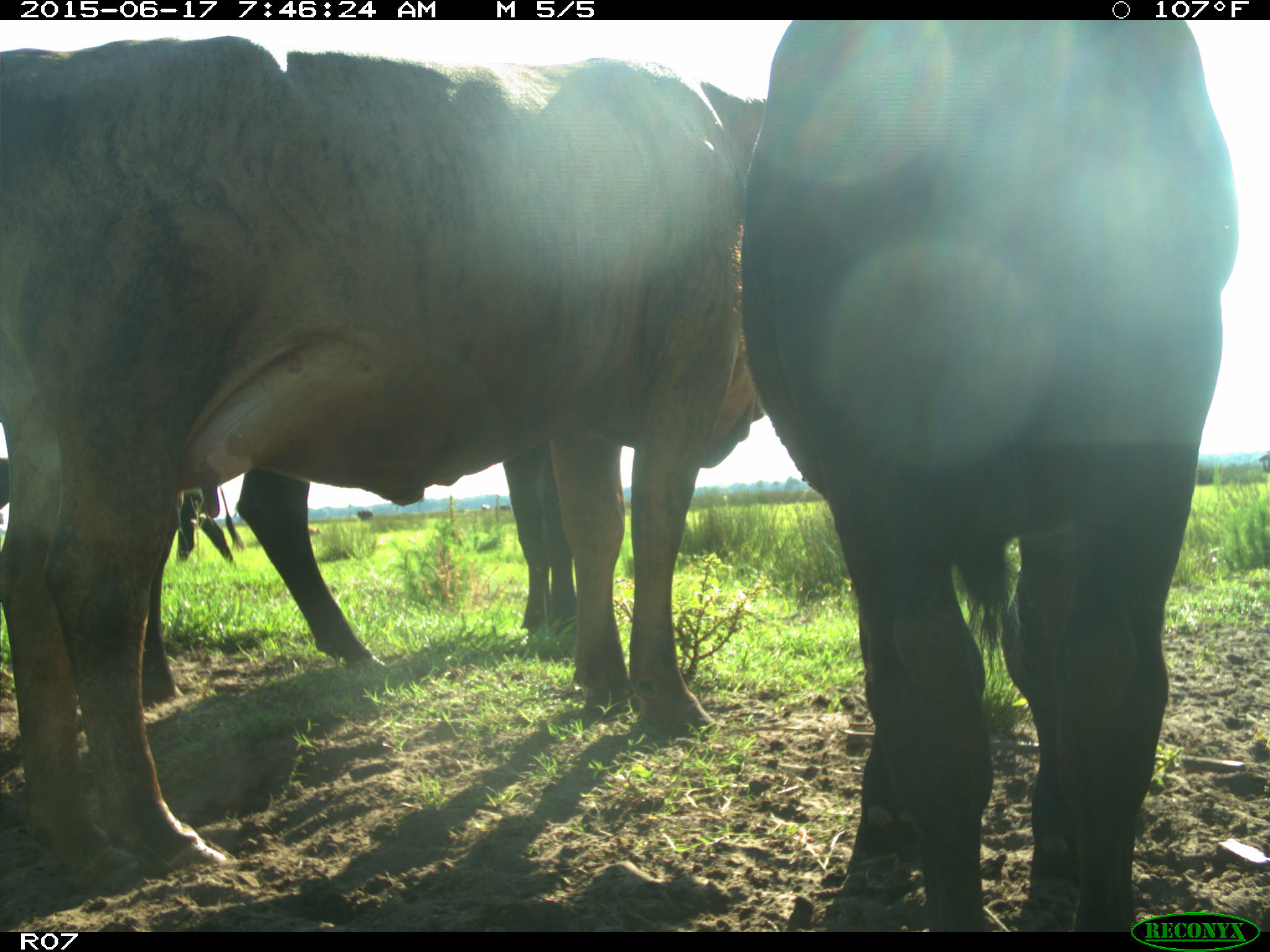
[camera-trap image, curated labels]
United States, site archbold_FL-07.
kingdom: Animalia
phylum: Chordata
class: Mammalia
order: Artiodactyla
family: Bovidae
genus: Bos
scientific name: Bos taurus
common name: domestic cow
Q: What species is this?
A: Bos taurus (domestic cow).